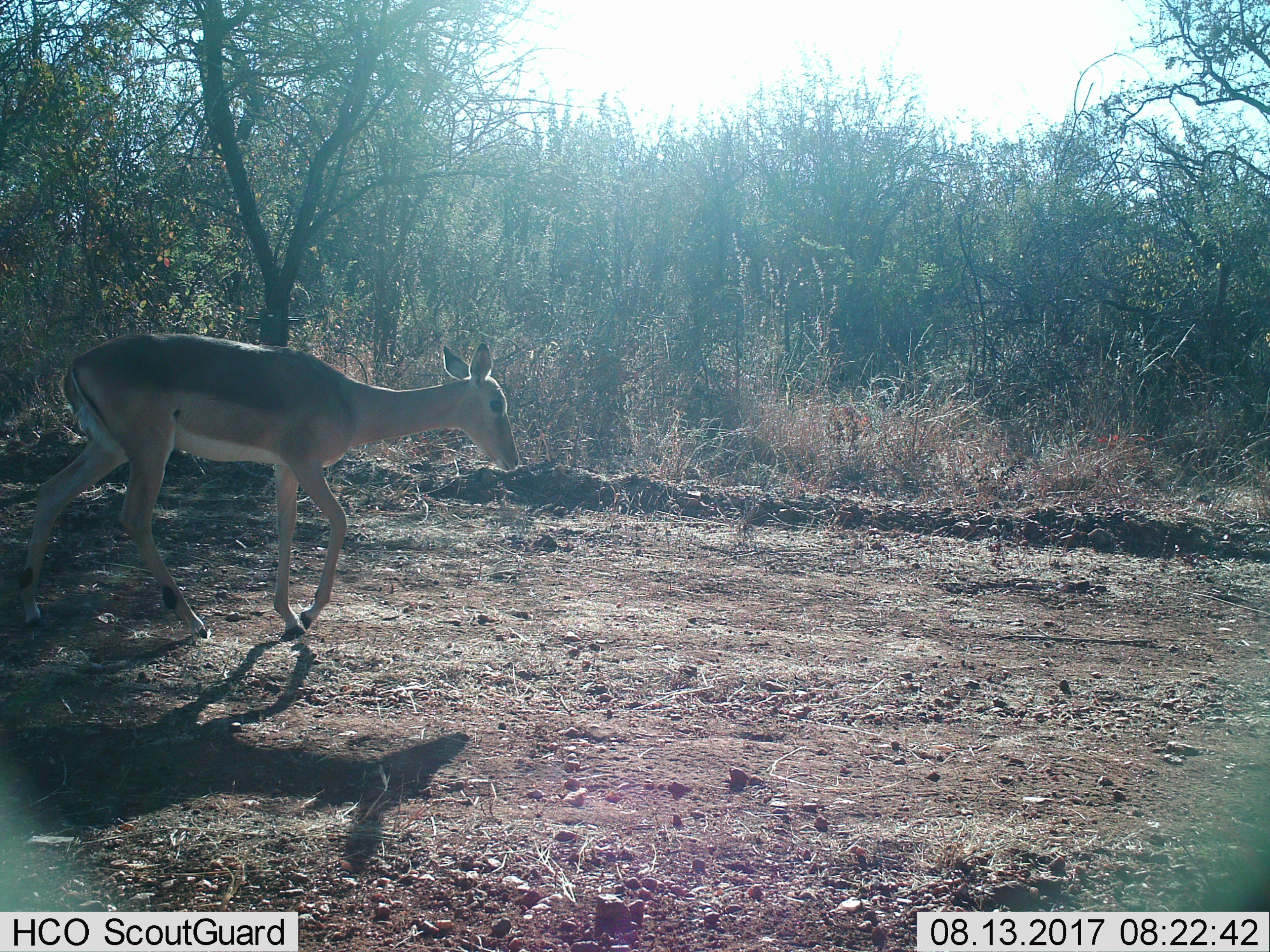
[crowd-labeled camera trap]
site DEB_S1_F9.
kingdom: Animalia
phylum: Chordata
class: Mammalia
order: Artiodactyla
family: Bovidae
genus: Aepyceros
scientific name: Aepyceros melampus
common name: impala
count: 1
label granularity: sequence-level